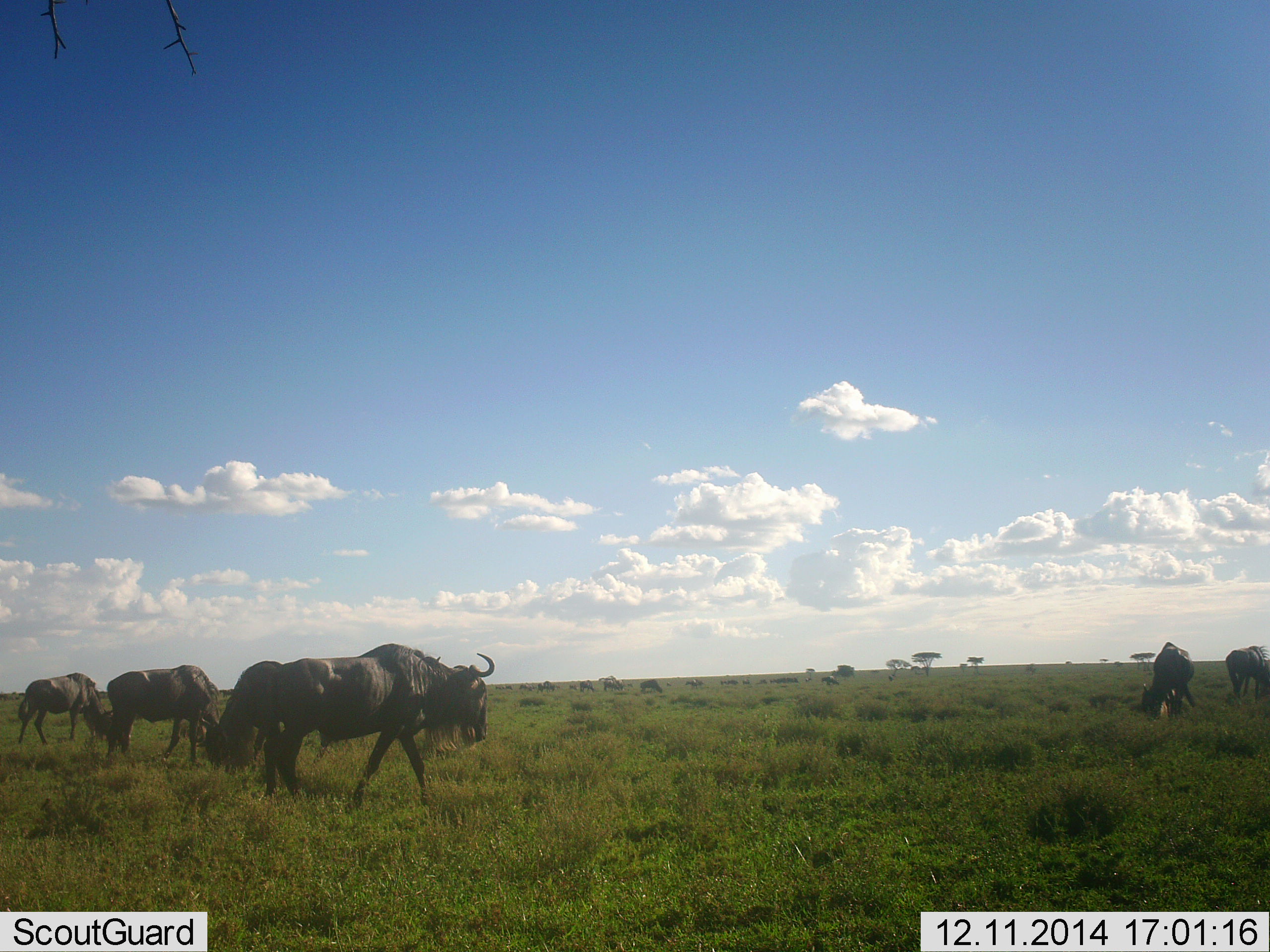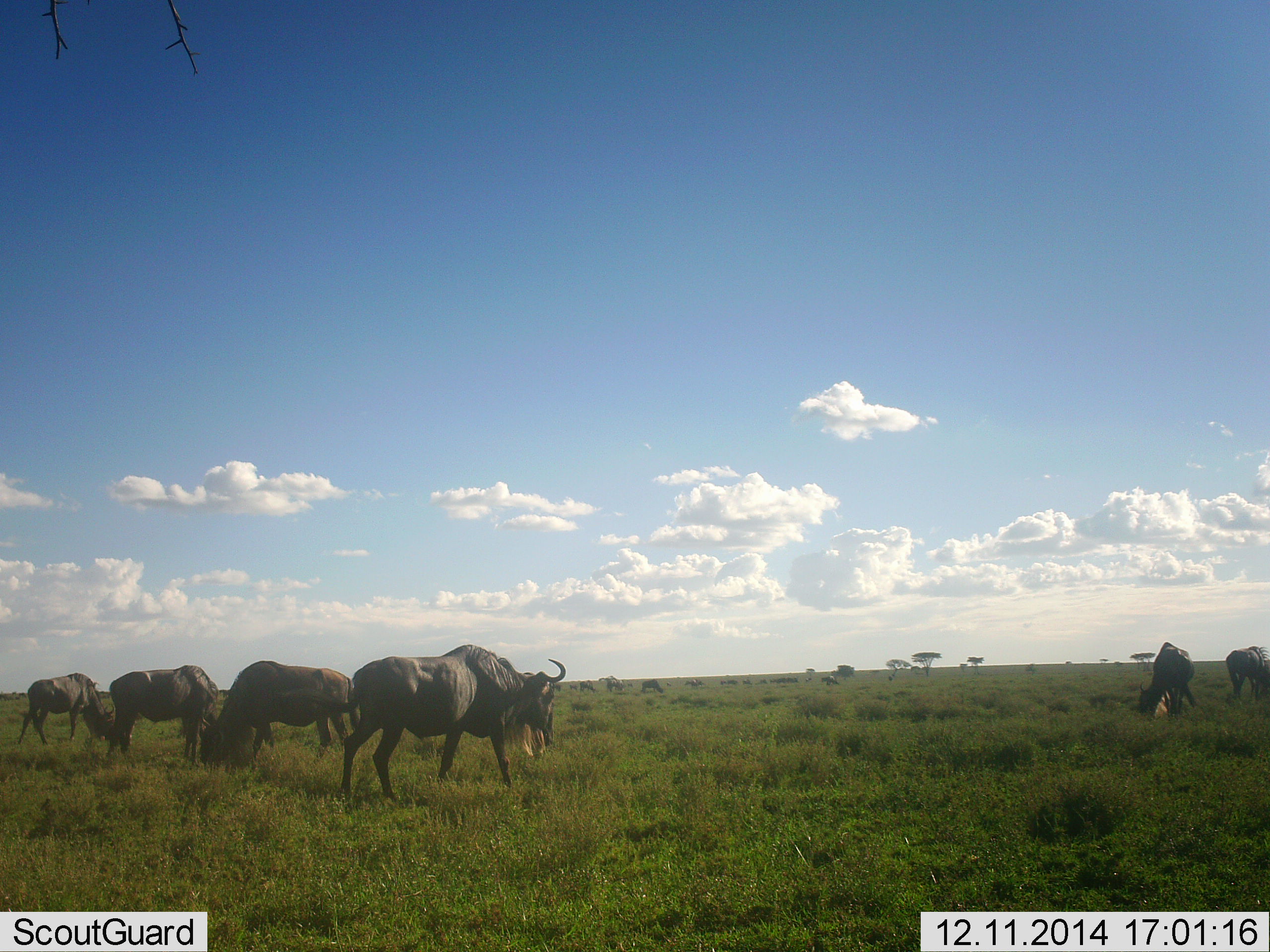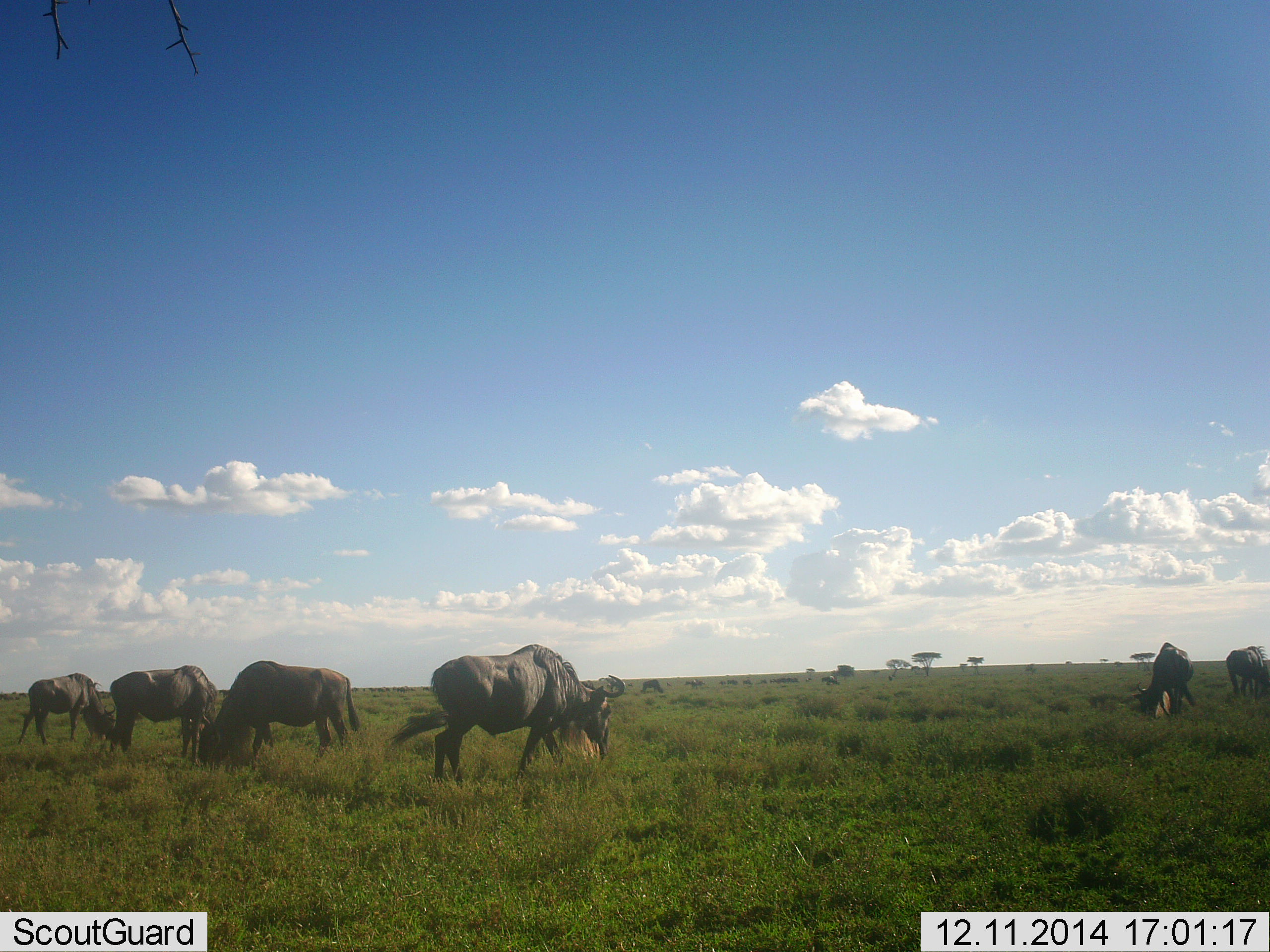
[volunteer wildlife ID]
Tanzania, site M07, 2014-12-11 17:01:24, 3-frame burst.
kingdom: Animalia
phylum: Chordata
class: Mammalia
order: Artiodactyla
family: Bovidae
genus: Connochaetes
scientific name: Connochaetes taurinus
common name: blue wildebeest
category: wildebeest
Wildebeest (blue wildebeest) (Connochaetes taurinus), count 7. Behavior (volunteer vote fractions): standing 40%, resting 0%, moving 40%, interacting 0%. Young present (vote fraction): 0%. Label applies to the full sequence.